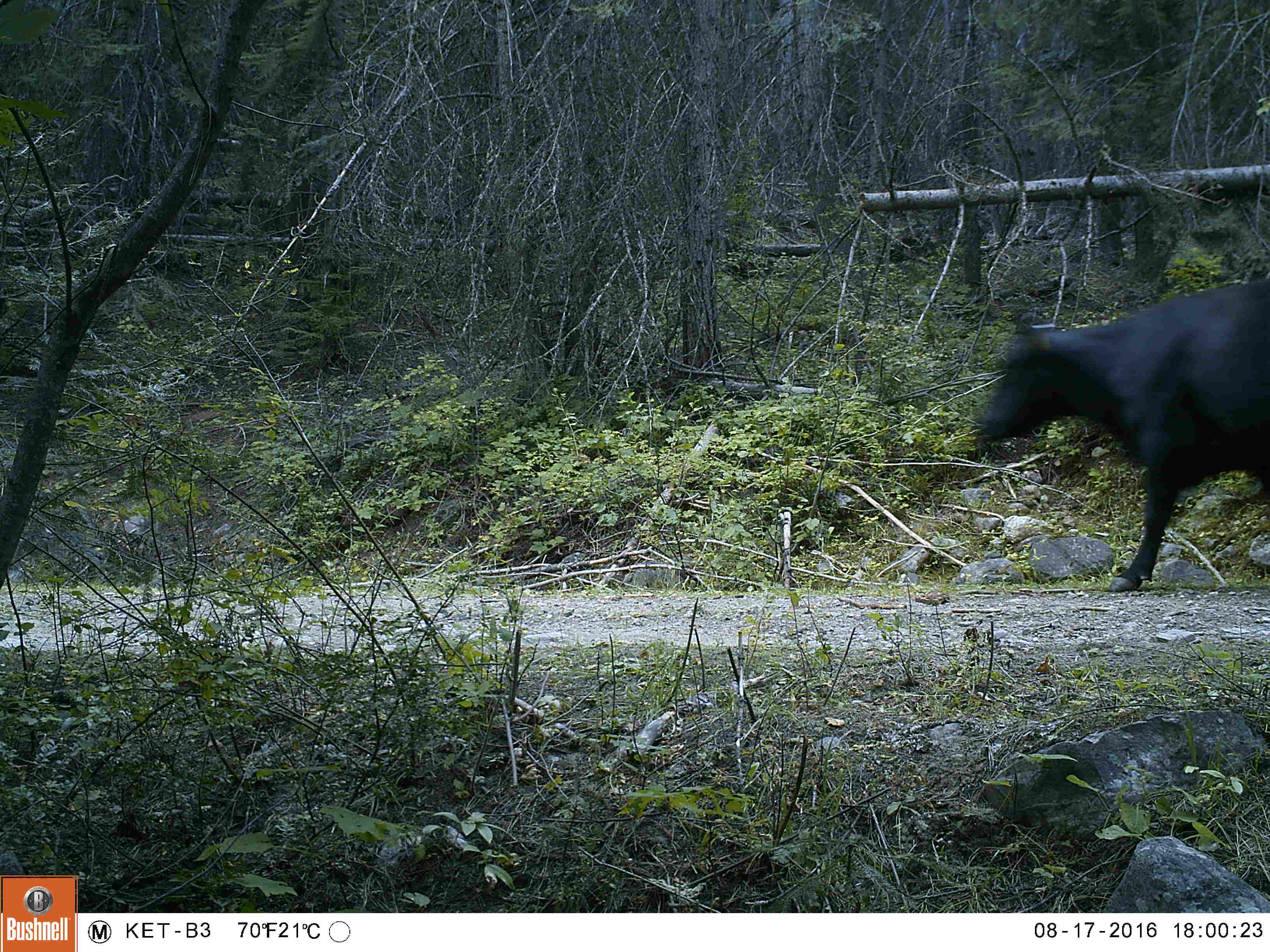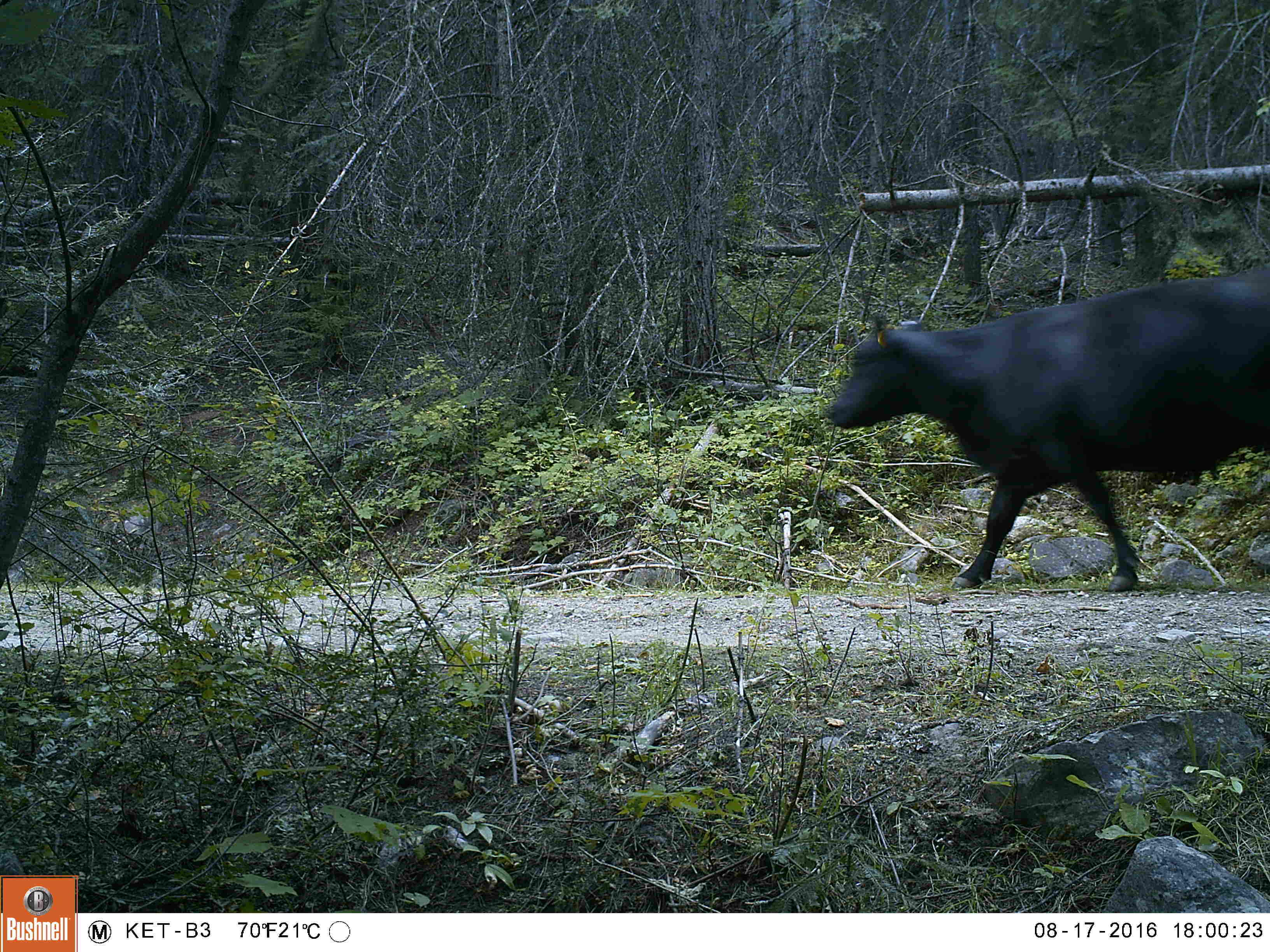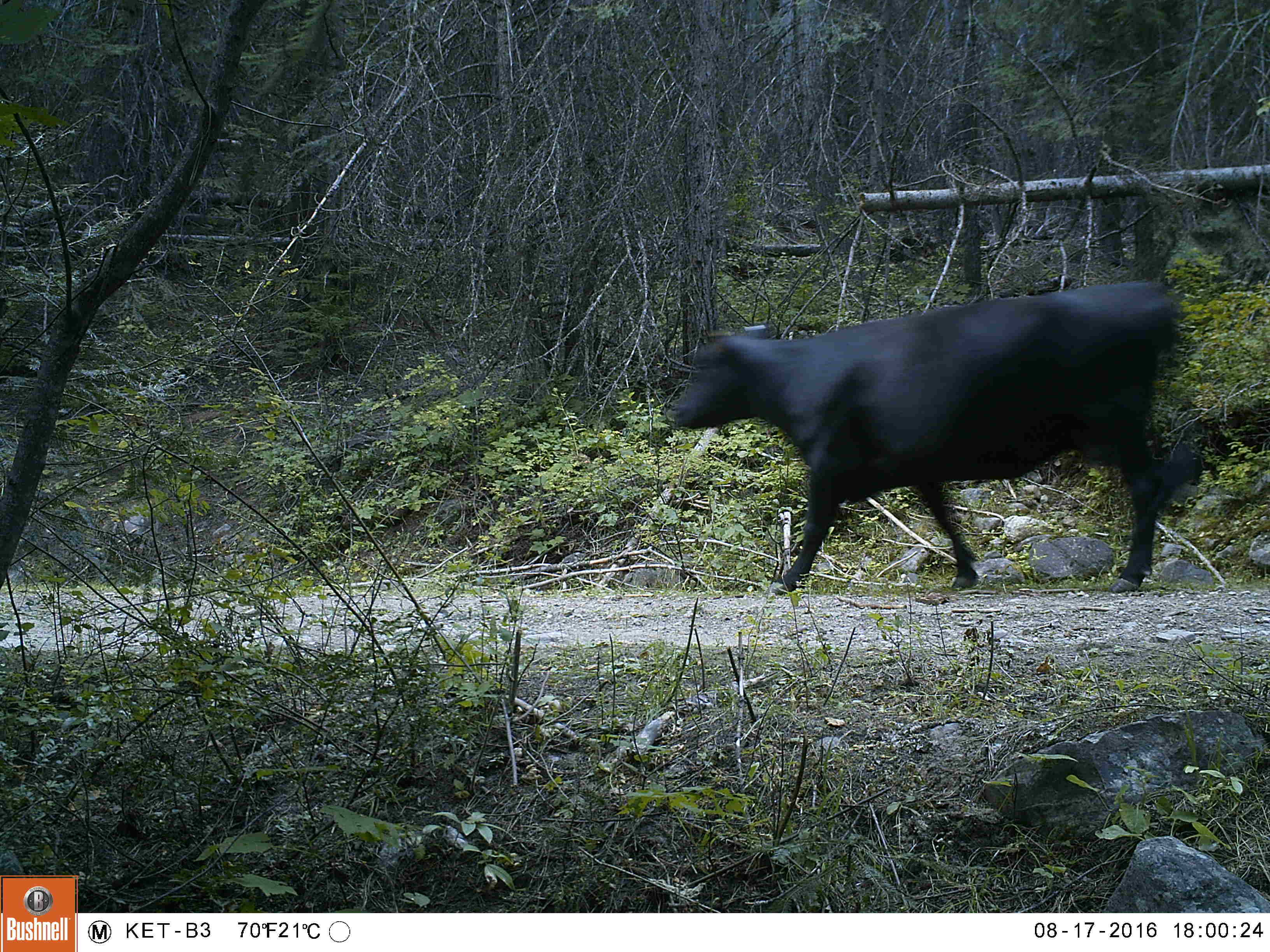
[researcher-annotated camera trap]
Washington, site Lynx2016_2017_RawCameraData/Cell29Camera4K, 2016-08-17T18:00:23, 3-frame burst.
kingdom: Animalia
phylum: Chordata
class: Mammalia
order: Artiodactyla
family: Bovidae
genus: Bos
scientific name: Bos taurus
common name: domestic cattle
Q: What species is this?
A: Domestic cattle (Bos taurus).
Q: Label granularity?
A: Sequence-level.